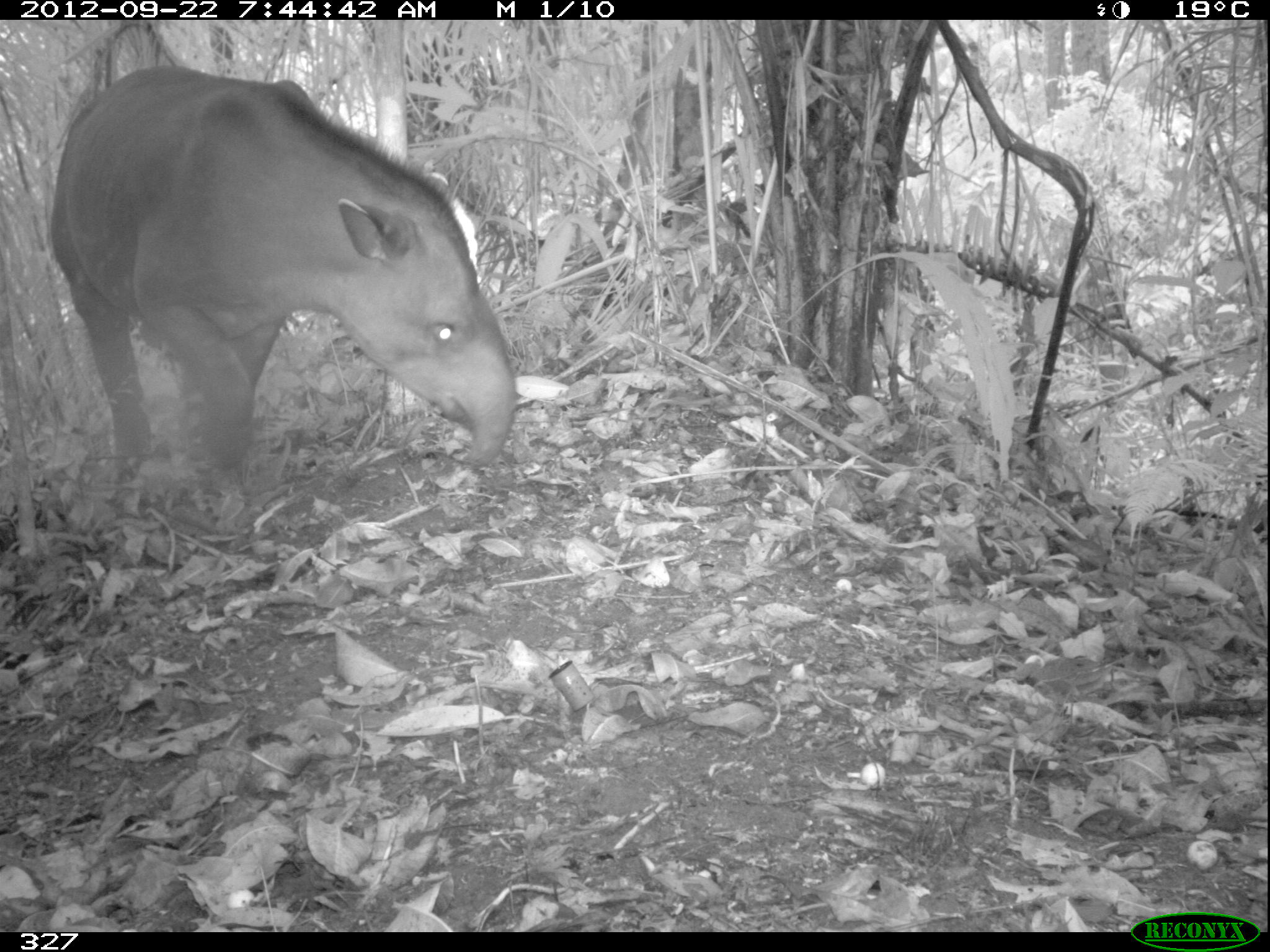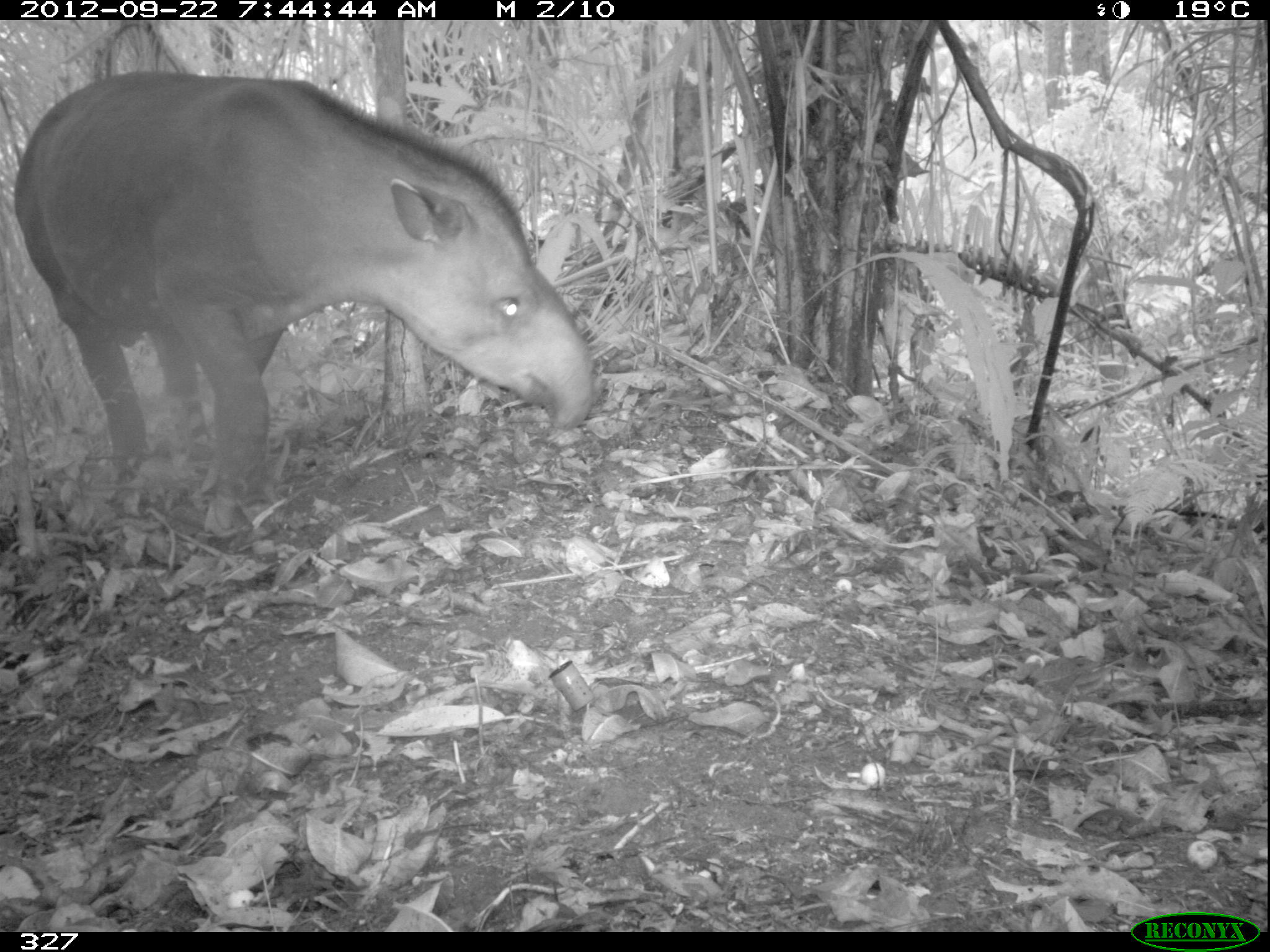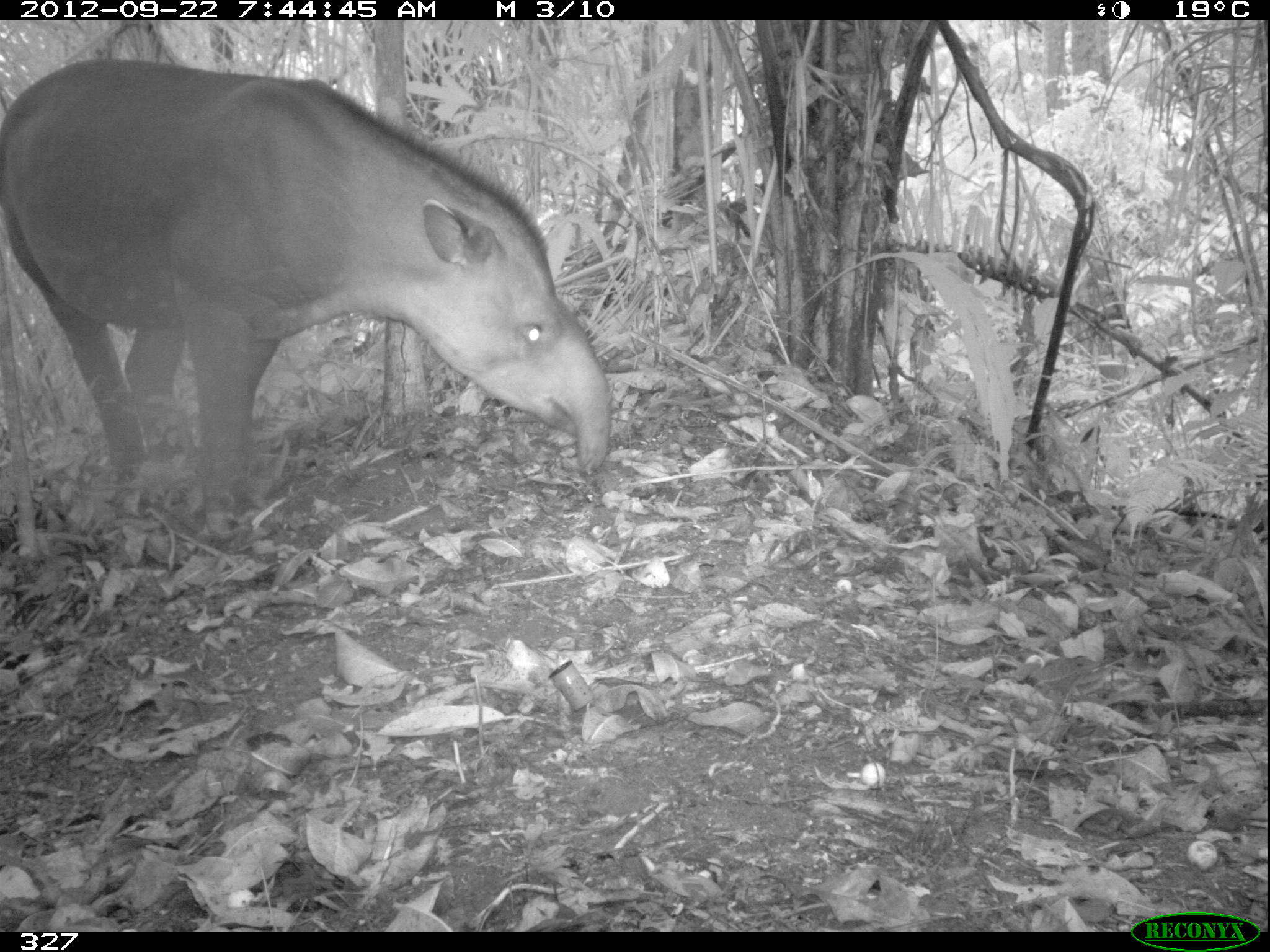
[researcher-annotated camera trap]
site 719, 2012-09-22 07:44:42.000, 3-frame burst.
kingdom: Animalia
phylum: Chordata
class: Mammalia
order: Perissodactyla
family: Tapiridae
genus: Tapirus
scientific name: Tapirus terrestris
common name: south american tapir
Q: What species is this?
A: Tapirus terrestris (south american tapir).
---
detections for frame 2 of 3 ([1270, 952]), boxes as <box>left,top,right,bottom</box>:
tapirus terrestris: <box>10,68,590,477</box>